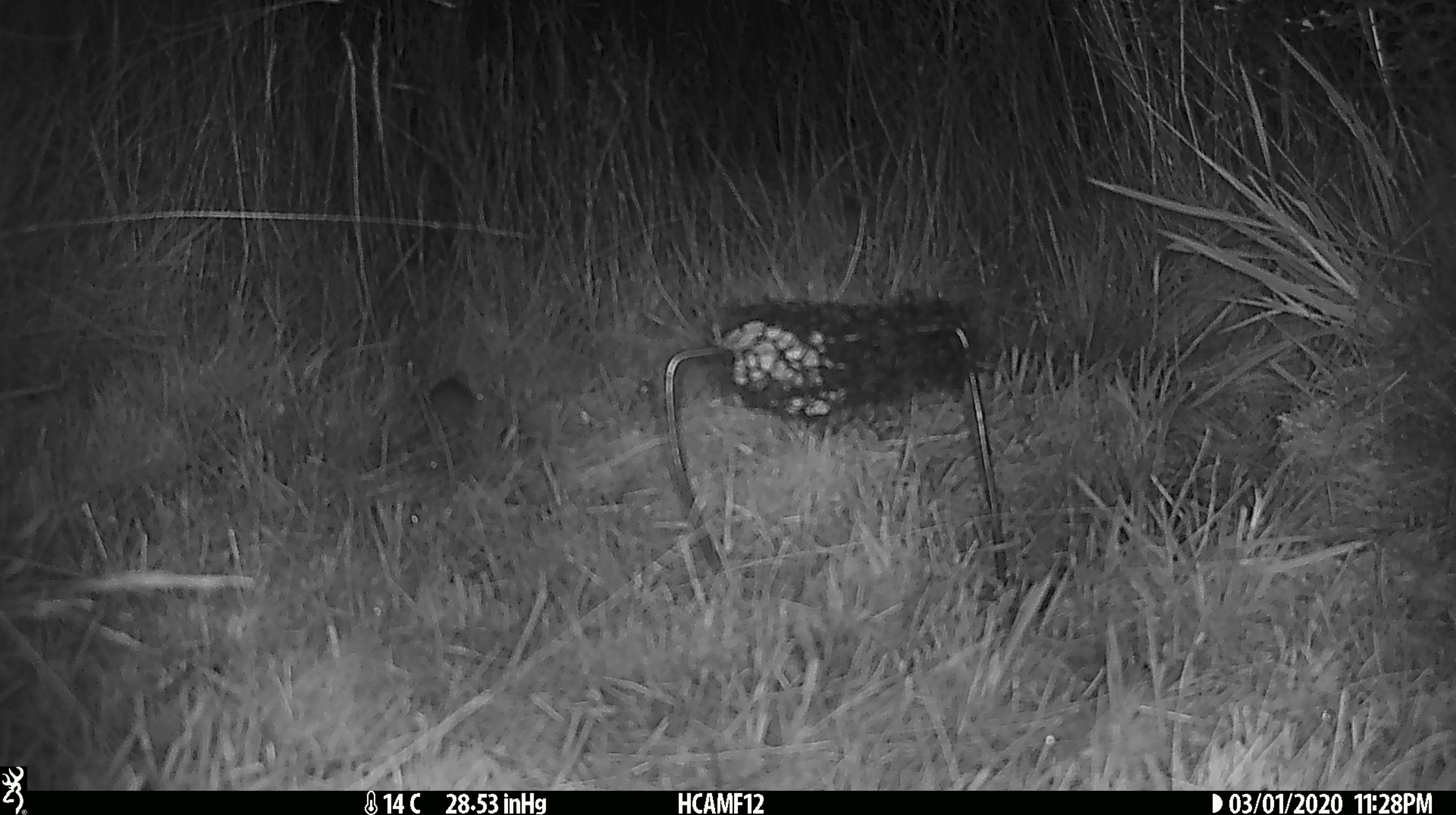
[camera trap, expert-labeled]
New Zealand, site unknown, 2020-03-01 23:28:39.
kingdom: Animalia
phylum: Chordata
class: Mammalia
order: Rodentia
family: Muridae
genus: Mus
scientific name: Mus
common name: mouse